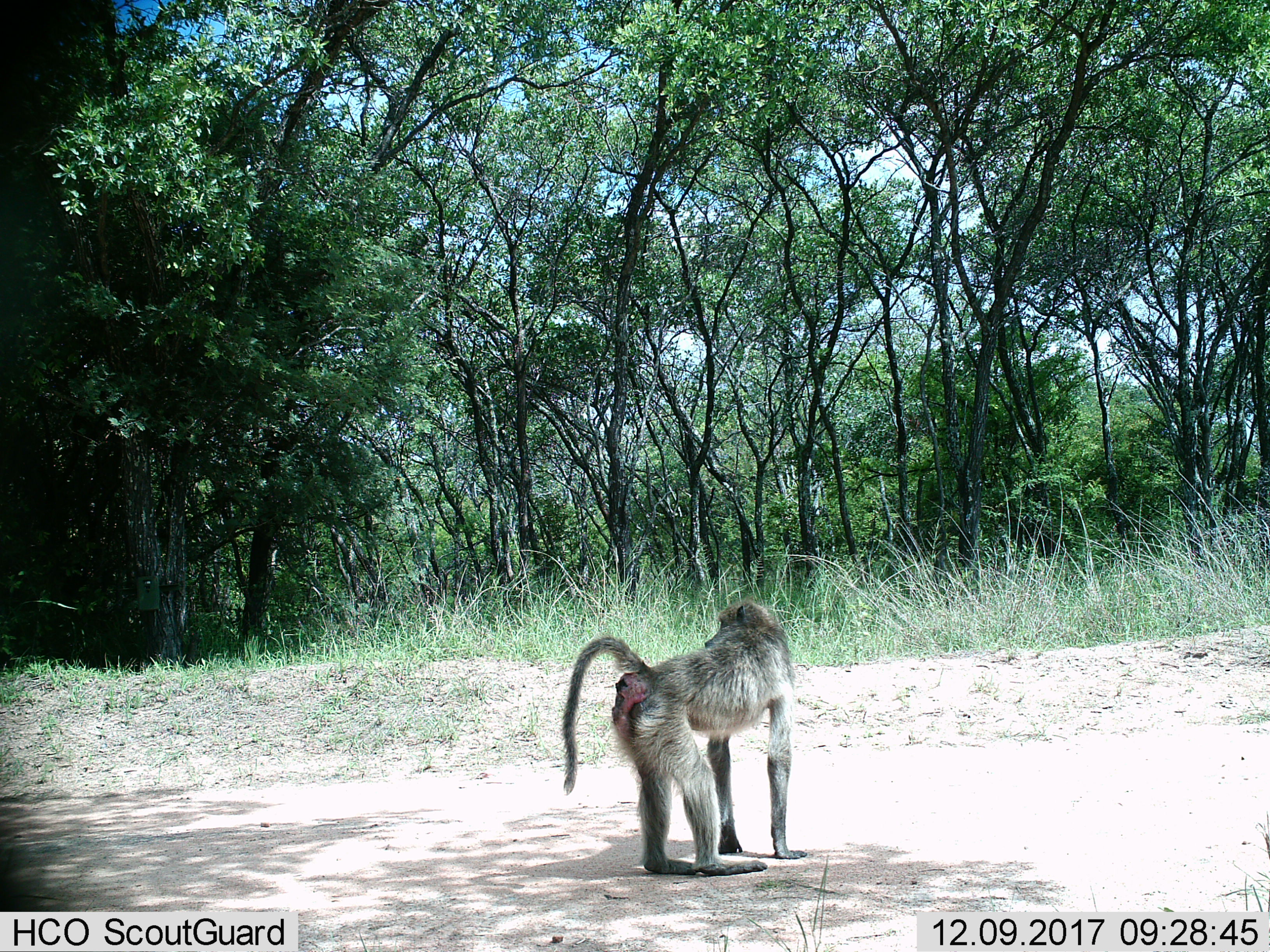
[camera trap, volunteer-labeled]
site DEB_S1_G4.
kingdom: Animalia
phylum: Chordata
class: Mammalia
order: Primates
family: Cercopithecidae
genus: Papio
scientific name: Papio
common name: baboon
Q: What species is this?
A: Baboon (Papio).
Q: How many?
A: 1.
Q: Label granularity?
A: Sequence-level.